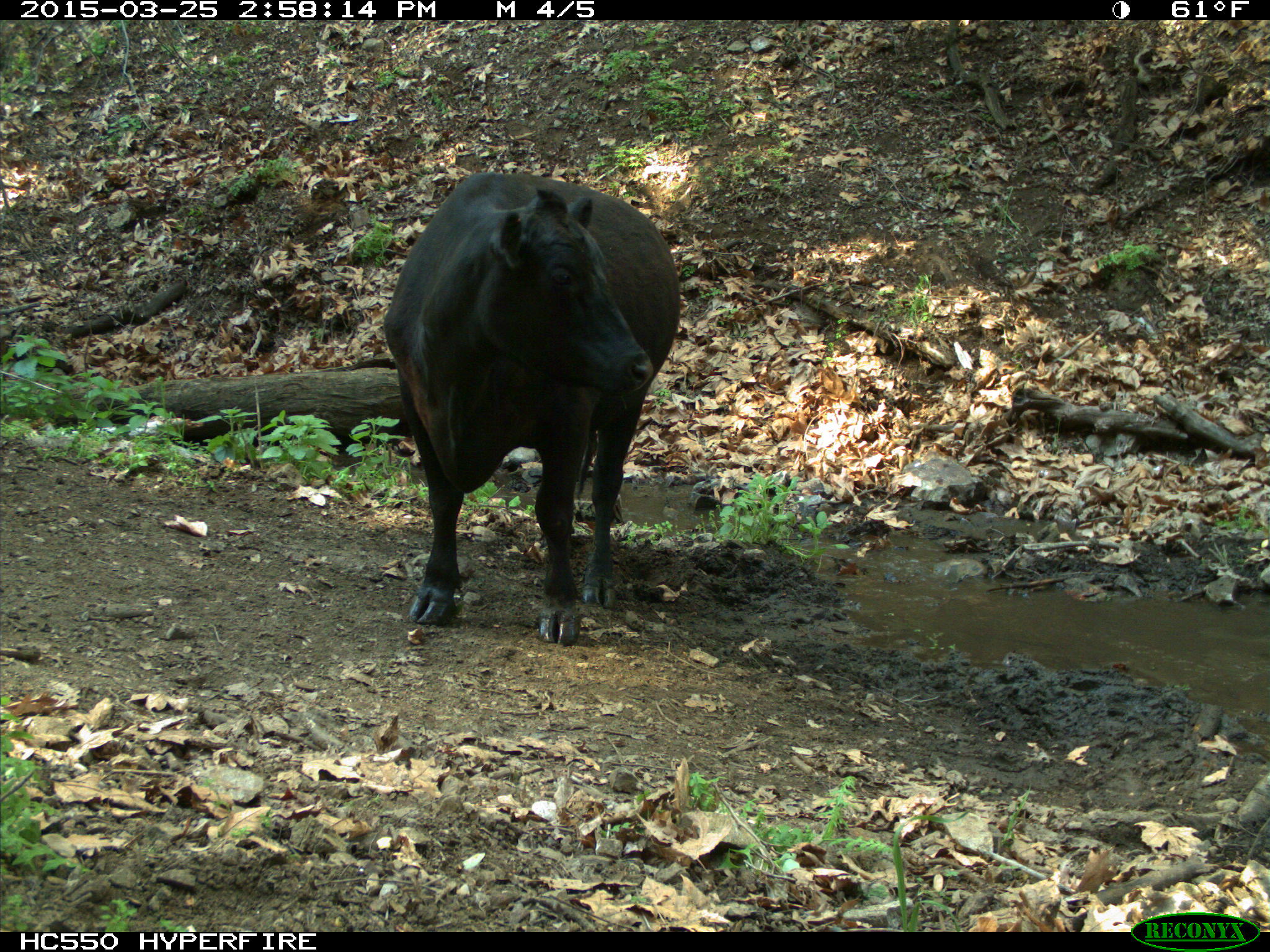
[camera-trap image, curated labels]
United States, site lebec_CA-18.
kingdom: Animalia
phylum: Chordata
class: Mammalia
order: Artiodactyla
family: Bovidae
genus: Bos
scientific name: Bos taurus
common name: domestic cow